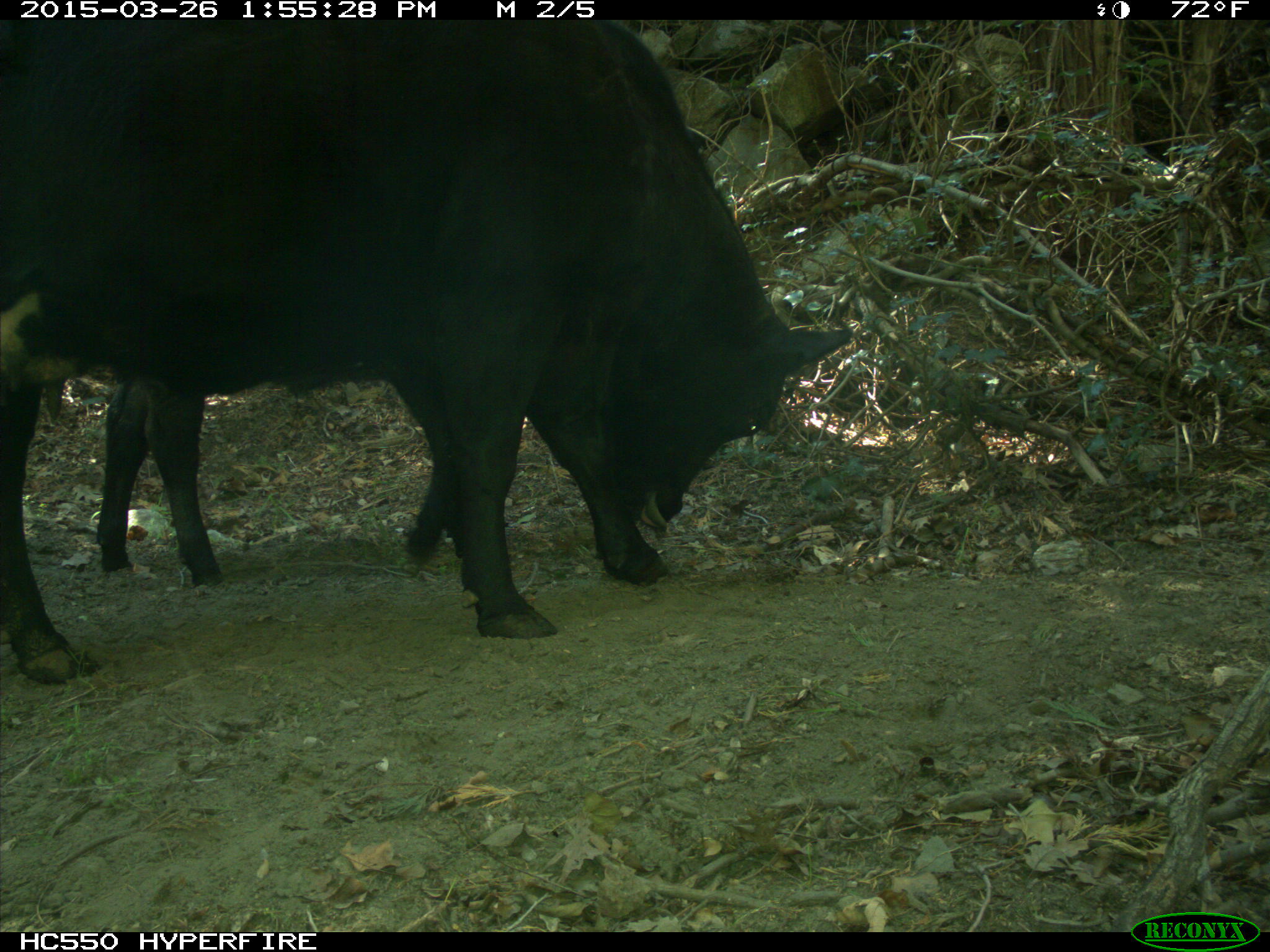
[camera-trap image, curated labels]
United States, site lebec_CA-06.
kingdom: Animalia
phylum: Chordata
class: Mammalia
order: Artiodactyla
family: Bovidae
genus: Bos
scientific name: Bos taurus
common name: domestic cow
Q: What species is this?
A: Bos taurus (domestic cow).